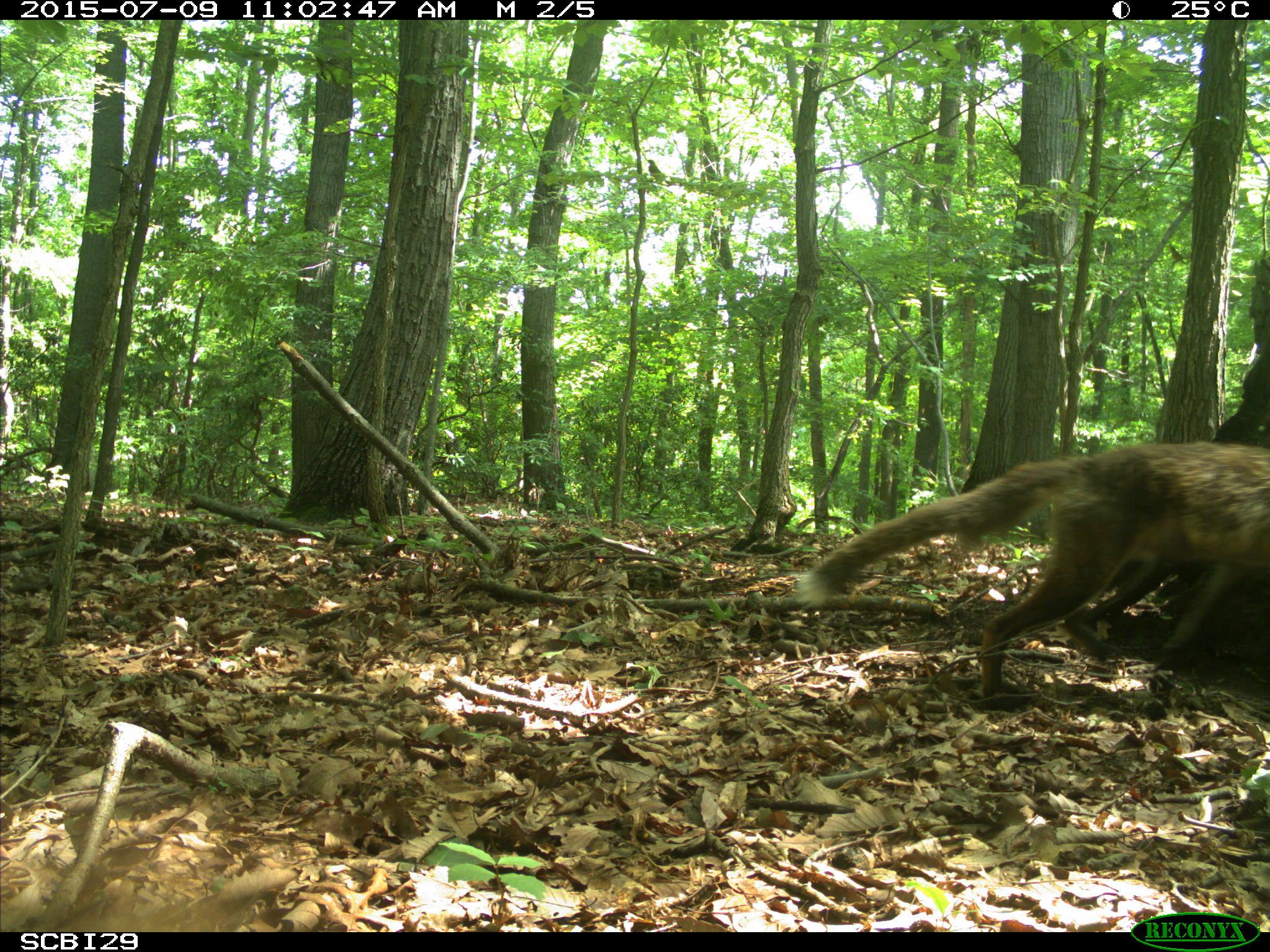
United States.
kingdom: Animalia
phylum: Chordata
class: Mammalia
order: Carnivora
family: Canidae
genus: Vulpes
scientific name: Vulpes vulpes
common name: red fox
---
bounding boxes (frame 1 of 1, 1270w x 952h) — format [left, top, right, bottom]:
Red Fox: [783, 430, 1270, 714]